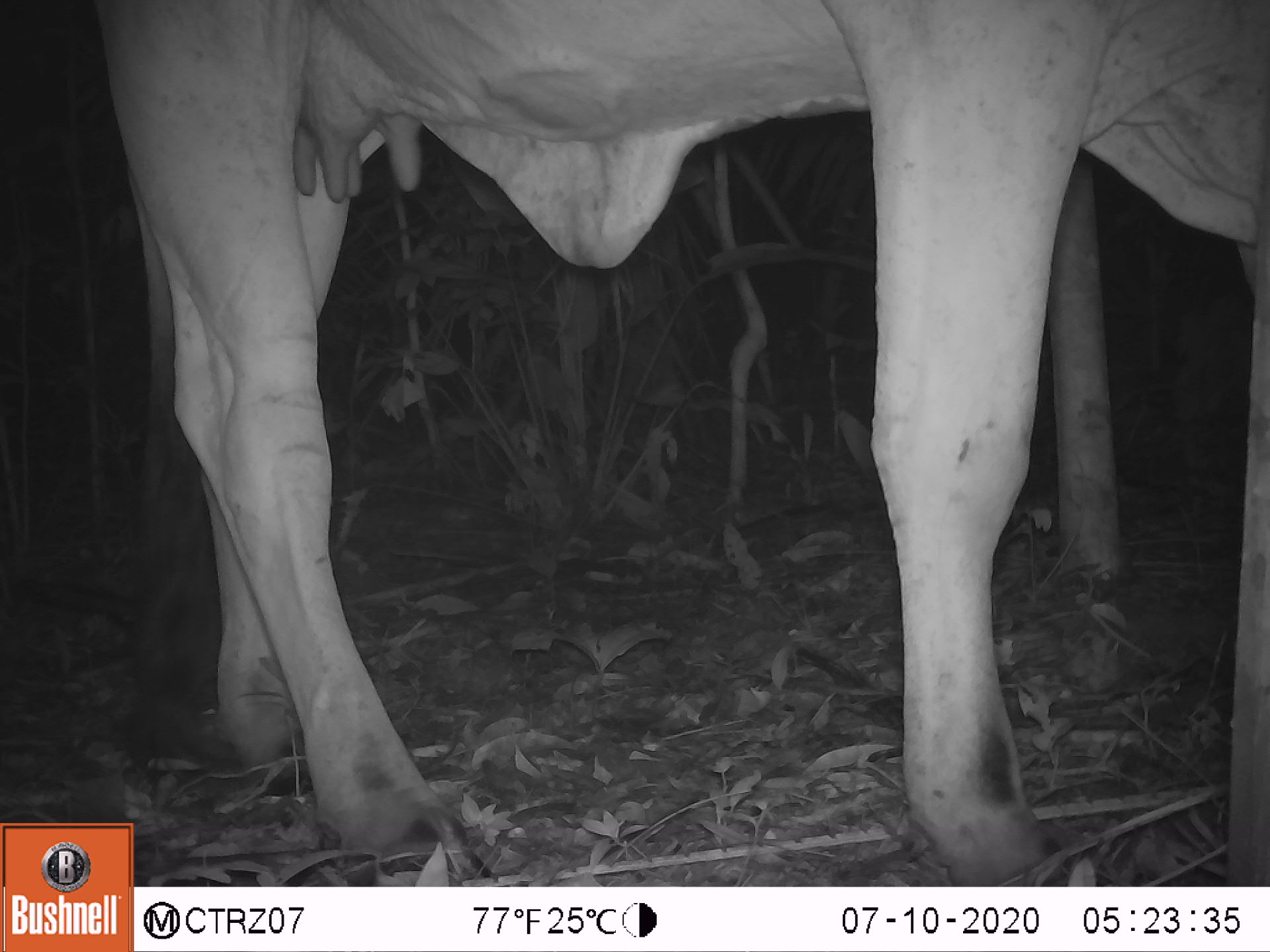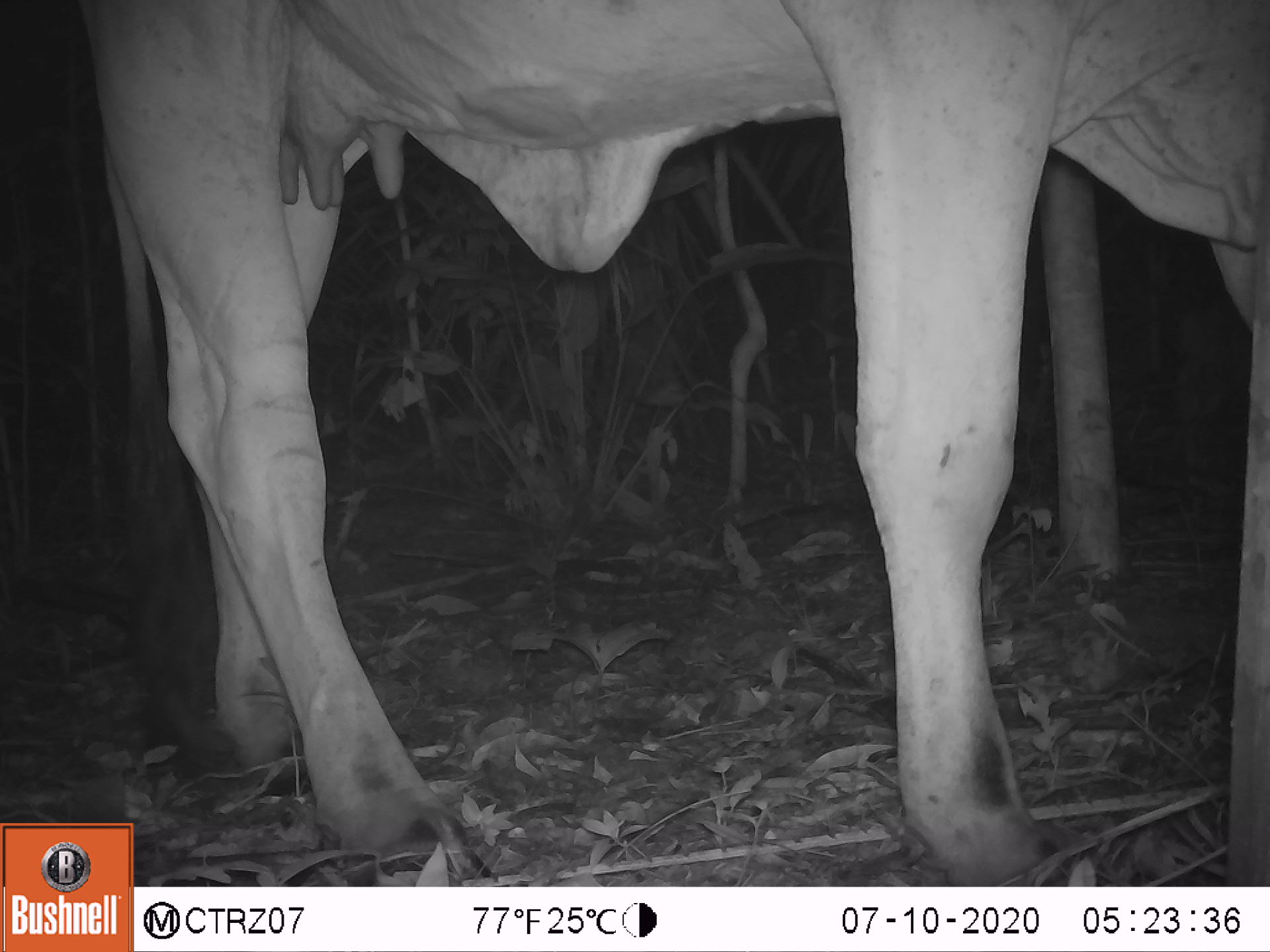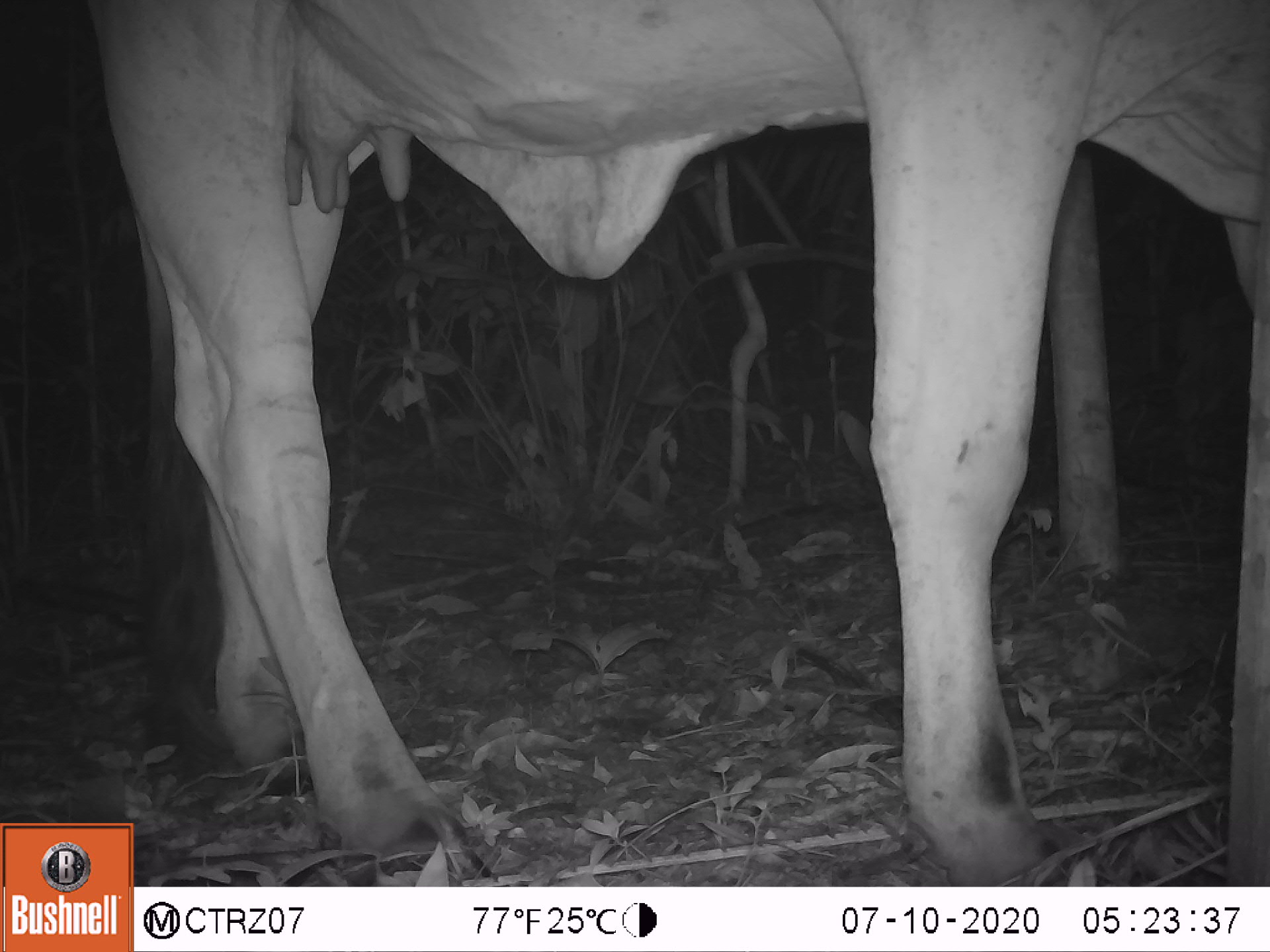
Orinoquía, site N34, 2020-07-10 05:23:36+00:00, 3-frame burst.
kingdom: Animalia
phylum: Chordata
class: Mammalia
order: Artiodactyla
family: Bovidae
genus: Bos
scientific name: Bos taurus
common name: cow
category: cattle